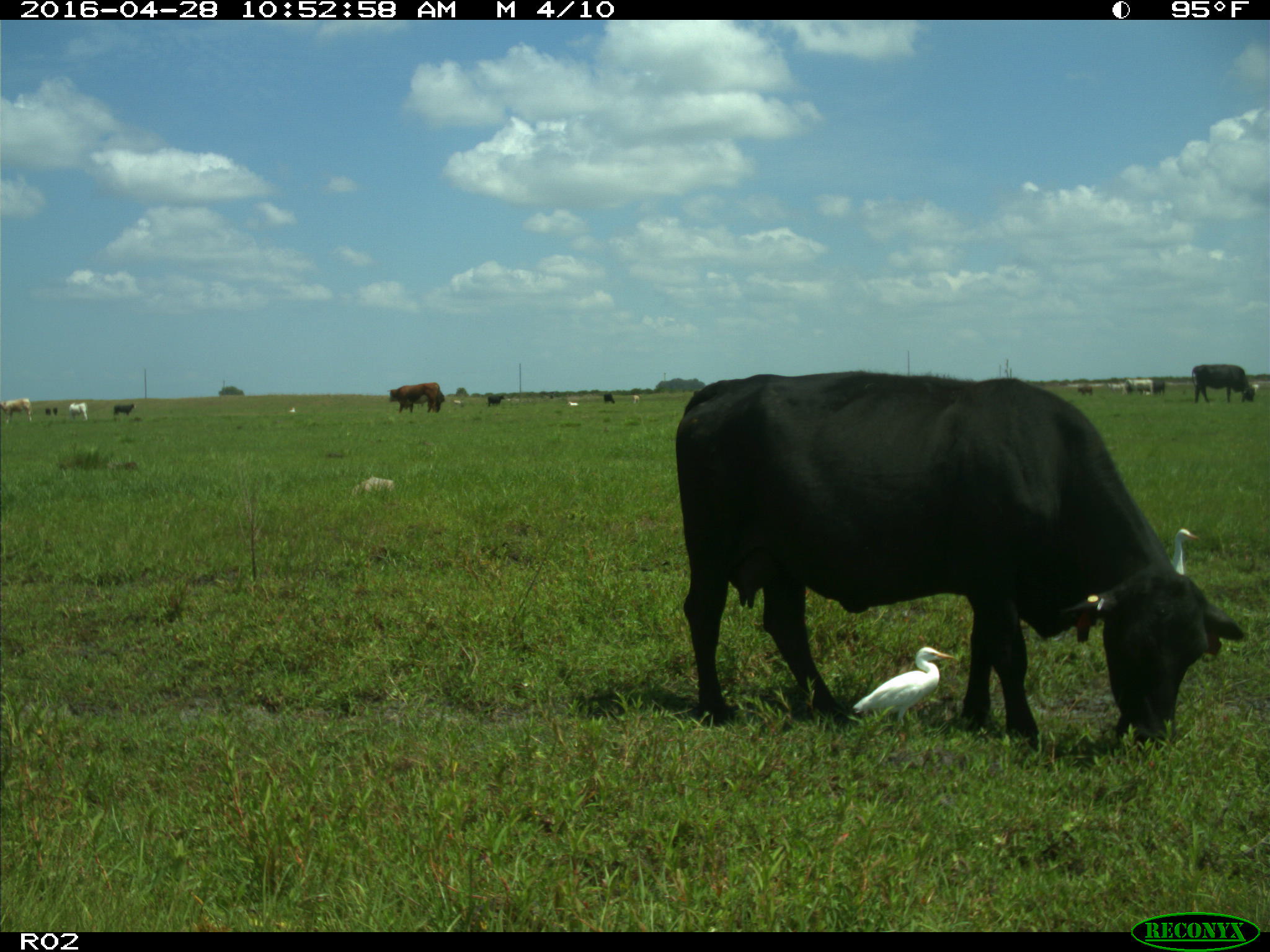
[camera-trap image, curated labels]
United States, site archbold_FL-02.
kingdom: Animalia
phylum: Chordata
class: Mammalia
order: Artiodactyla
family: Bovidae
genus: Bos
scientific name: Bos taurus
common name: domestic cow